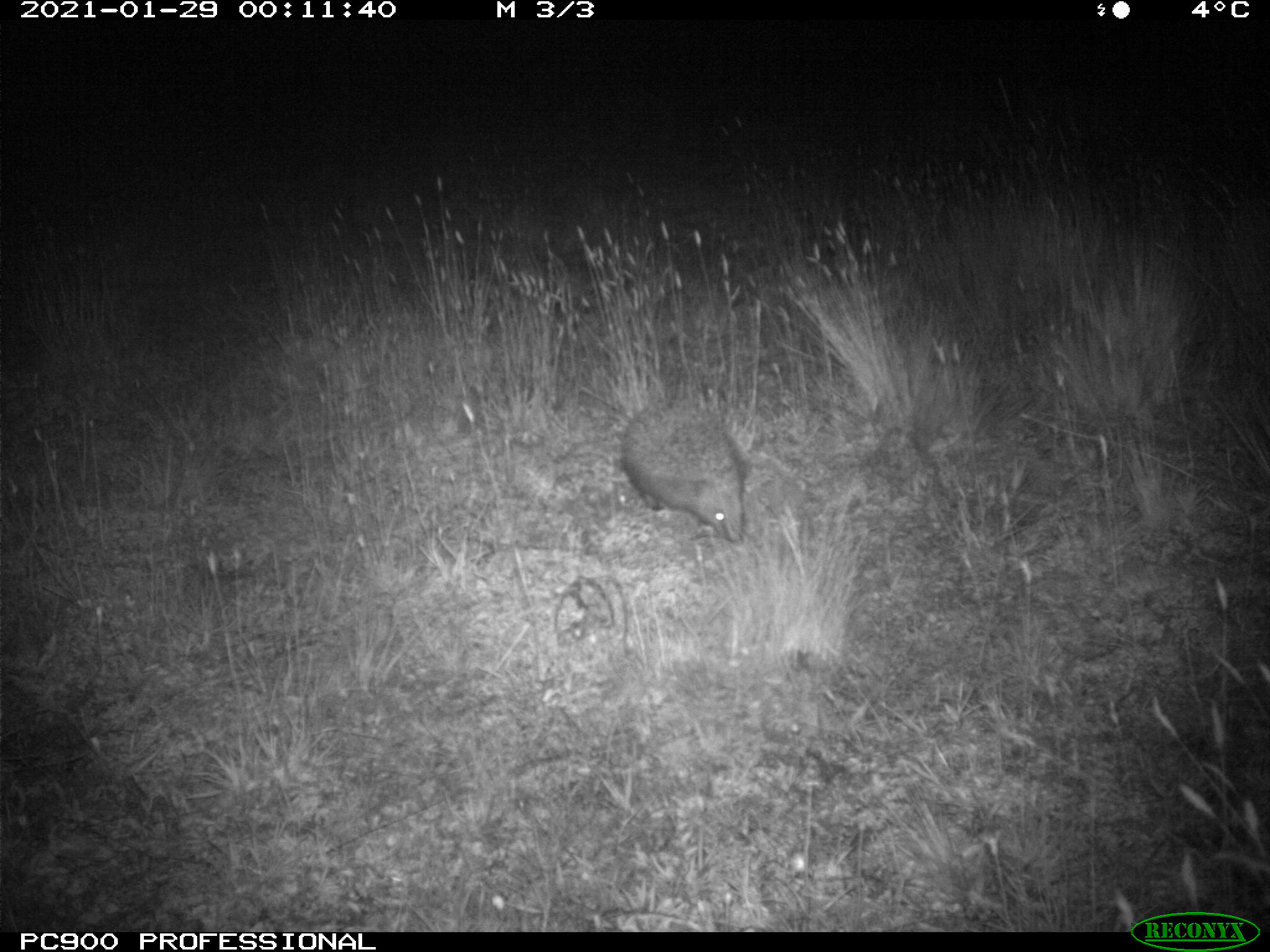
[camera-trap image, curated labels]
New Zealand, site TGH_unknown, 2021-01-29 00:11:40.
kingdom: Animalia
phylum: Chordata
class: Mammalia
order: Eulipotyphla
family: Erinaceidae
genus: Erinaceus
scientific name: Erinaceus europaeus europaeus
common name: european hedgehog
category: hedgehog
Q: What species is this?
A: Hedgehog (european hedgehog) (Erinaceus europaeus europaeus).